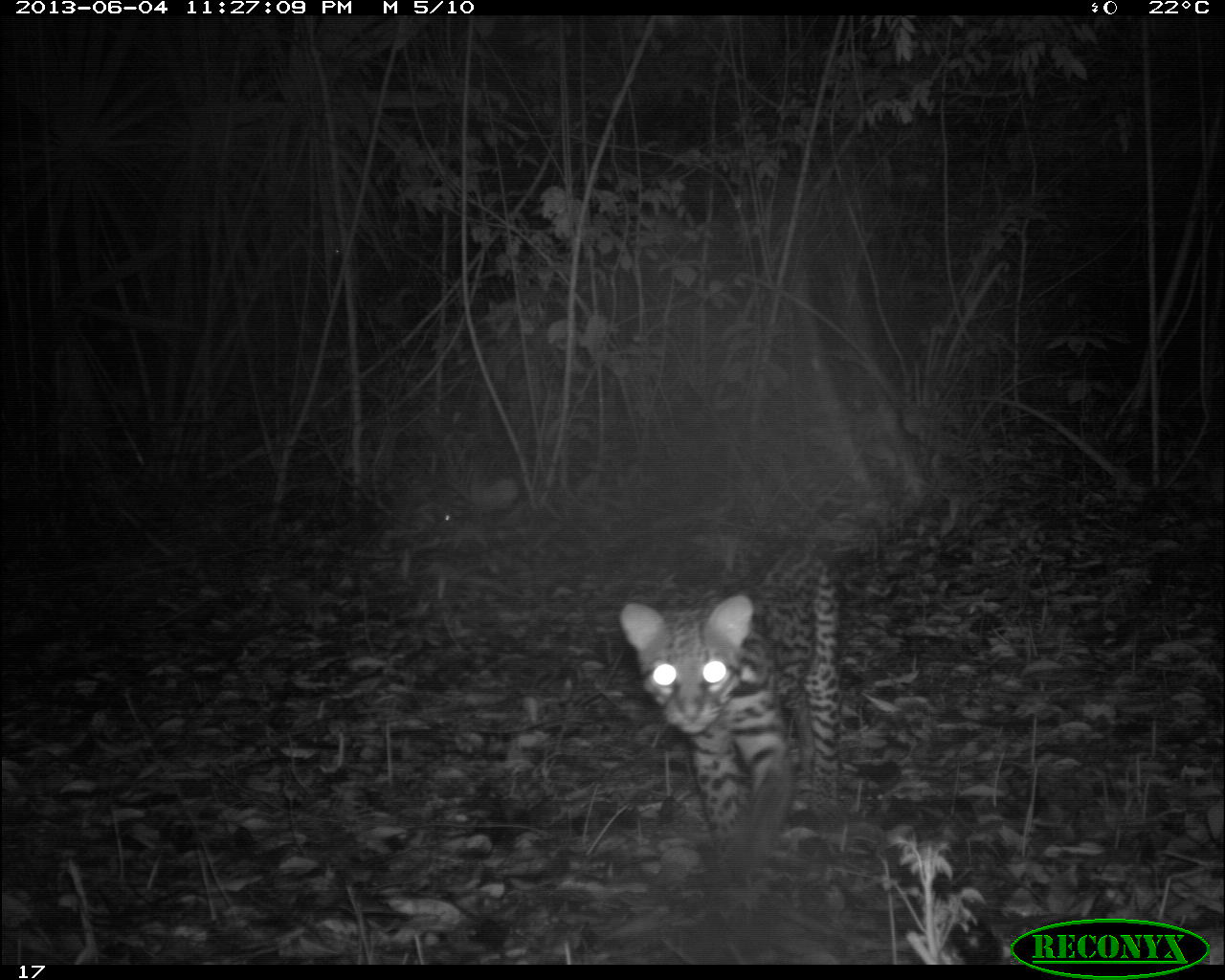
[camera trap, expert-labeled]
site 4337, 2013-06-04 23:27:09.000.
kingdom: Animalia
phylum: Chordata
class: Mammalia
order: Carnivora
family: Felidae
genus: Leopardus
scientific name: Leopardus pardalis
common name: ocelot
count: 1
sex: male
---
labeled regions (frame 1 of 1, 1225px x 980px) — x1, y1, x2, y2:
leopardus pardalis: 619, 542, 847, 870